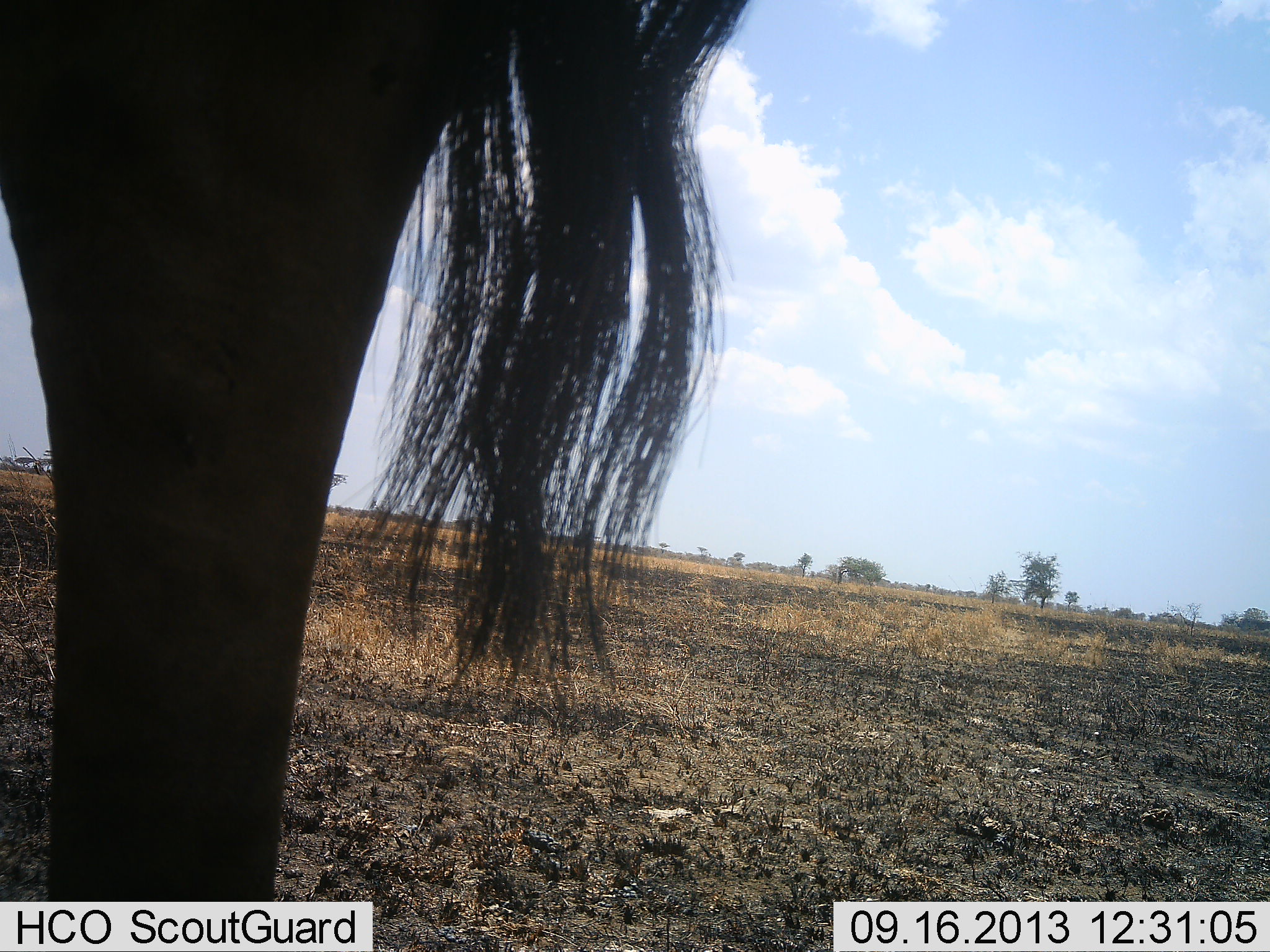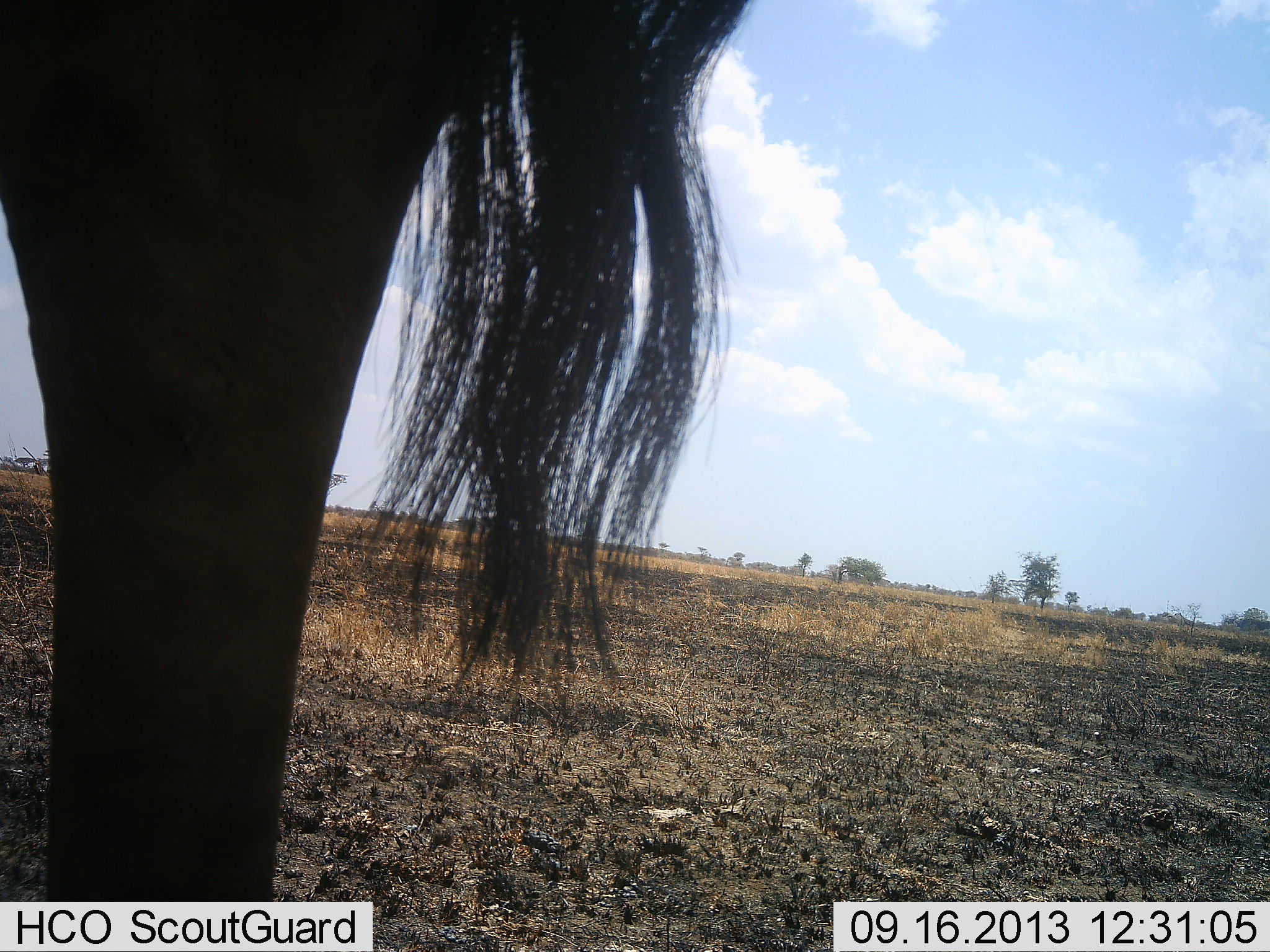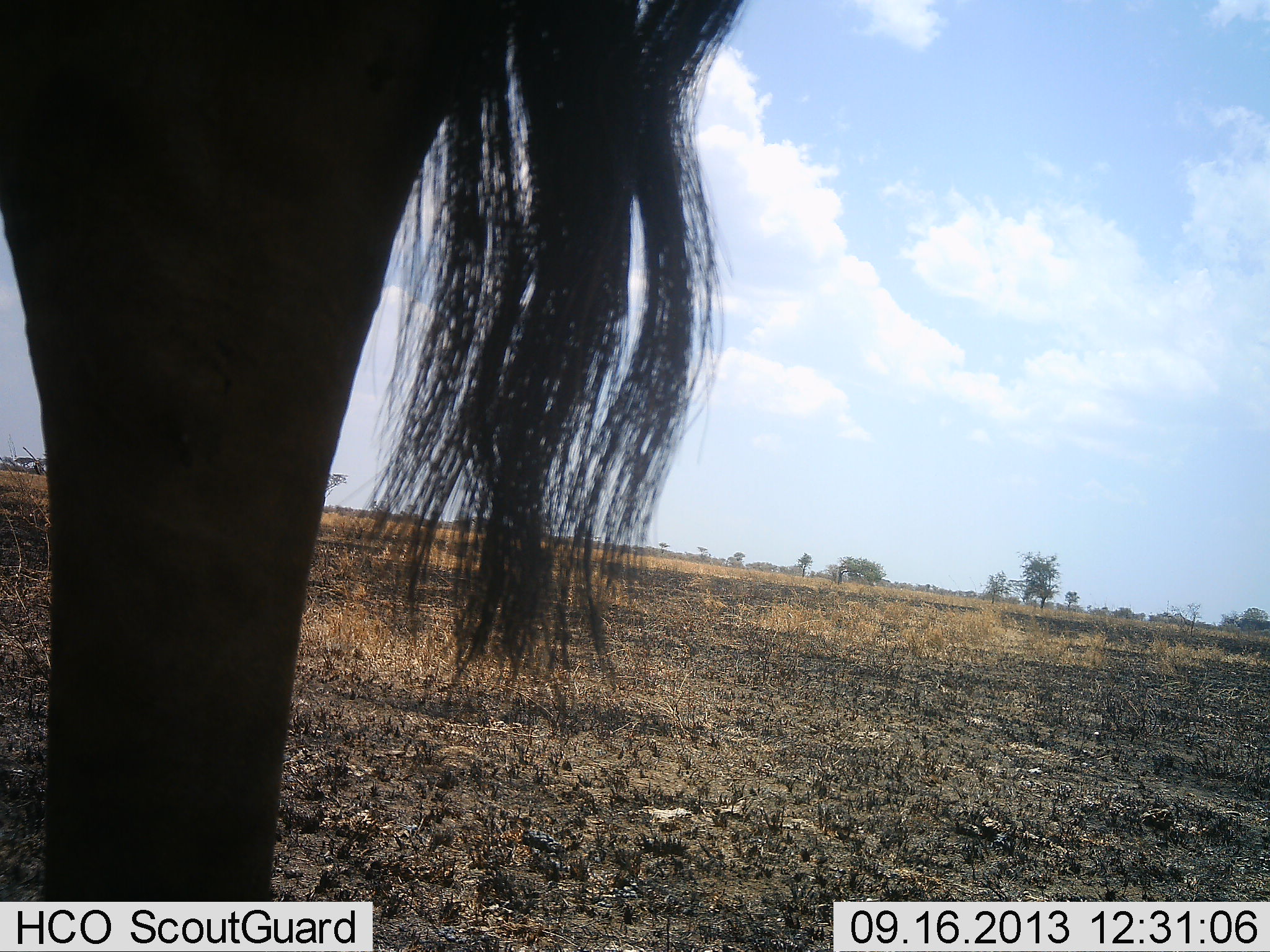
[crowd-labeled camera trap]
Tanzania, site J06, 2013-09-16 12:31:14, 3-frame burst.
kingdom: Animalia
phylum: Chordata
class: Mammalia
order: Artiodactyla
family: Bovidae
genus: Connochaetes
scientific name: Connochaetes taurinus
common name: blue wildebeest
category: wildebeest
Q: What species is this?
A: Wildebeest (blue wildebeest) (Connochaetes taurinus).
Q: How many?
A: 1.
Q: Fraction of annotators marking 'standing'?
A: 100%.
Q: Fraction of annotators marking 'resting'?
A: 0%.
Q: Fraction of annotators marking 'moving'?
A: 0%.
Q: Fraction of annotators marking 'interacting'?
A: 0%.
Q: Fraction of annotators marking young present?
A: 0%.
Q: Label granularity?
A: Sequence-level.